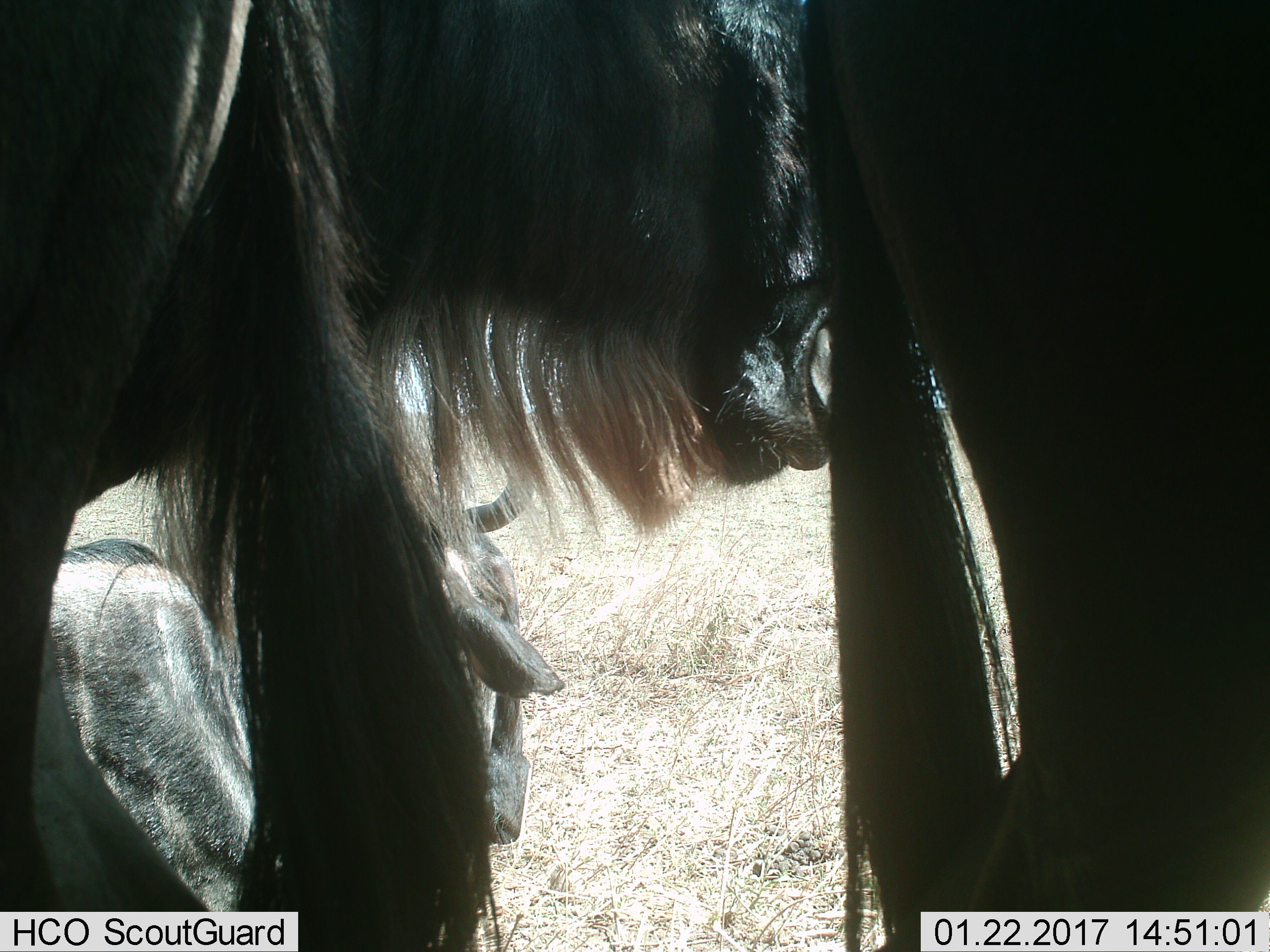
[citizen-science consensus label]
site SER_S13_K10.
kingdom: Animalia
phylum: Chordata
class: Mammalia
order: Artiodactyla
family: Bovidae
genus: Connochaetes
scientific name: Connochaetes taurinus taurinus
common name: blue wildebeest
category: wildebeestblue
Wildebeestblue (blue wildebeest) (Connochaetes taurinus taurinus), count 3. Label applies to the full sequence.